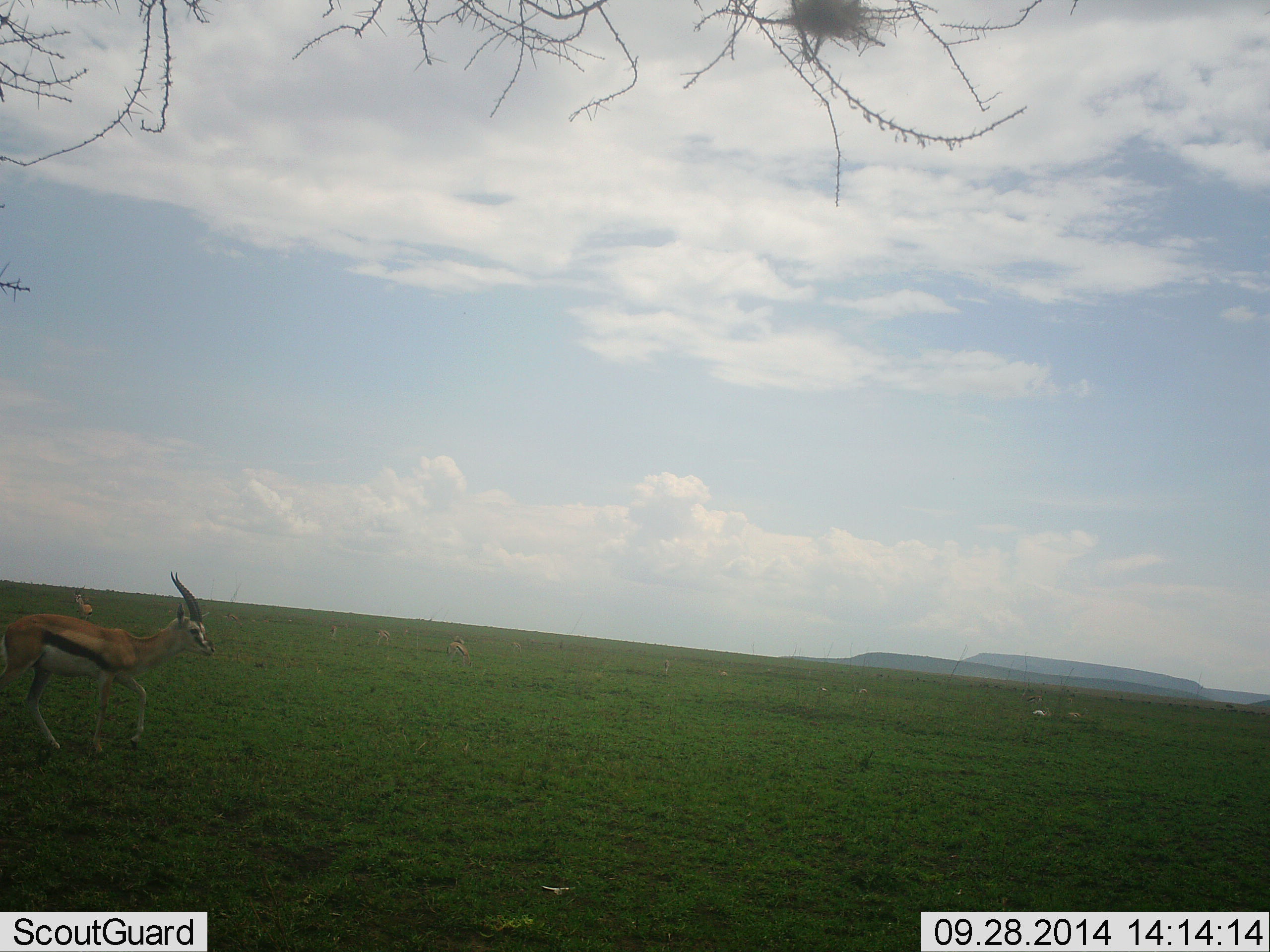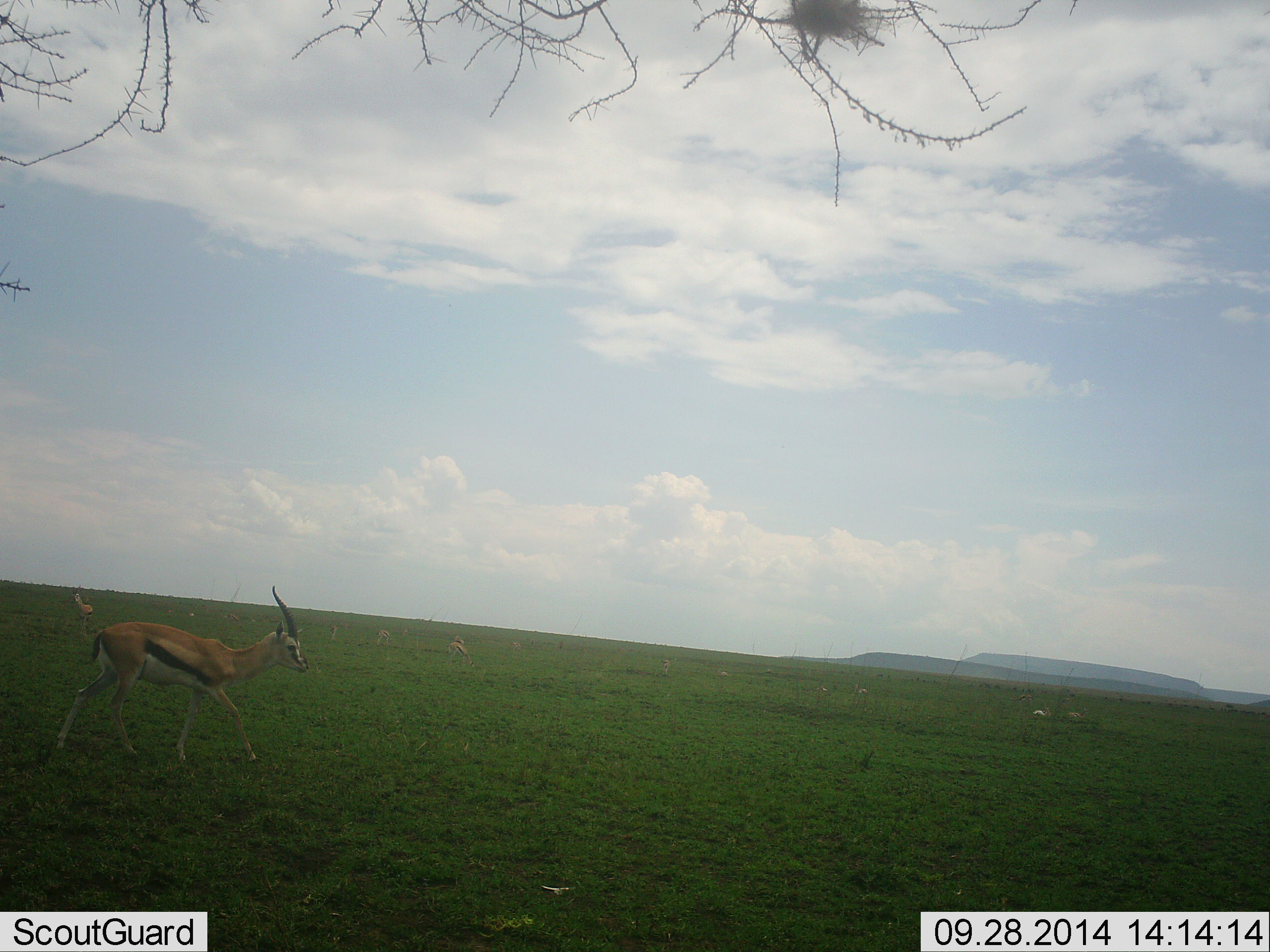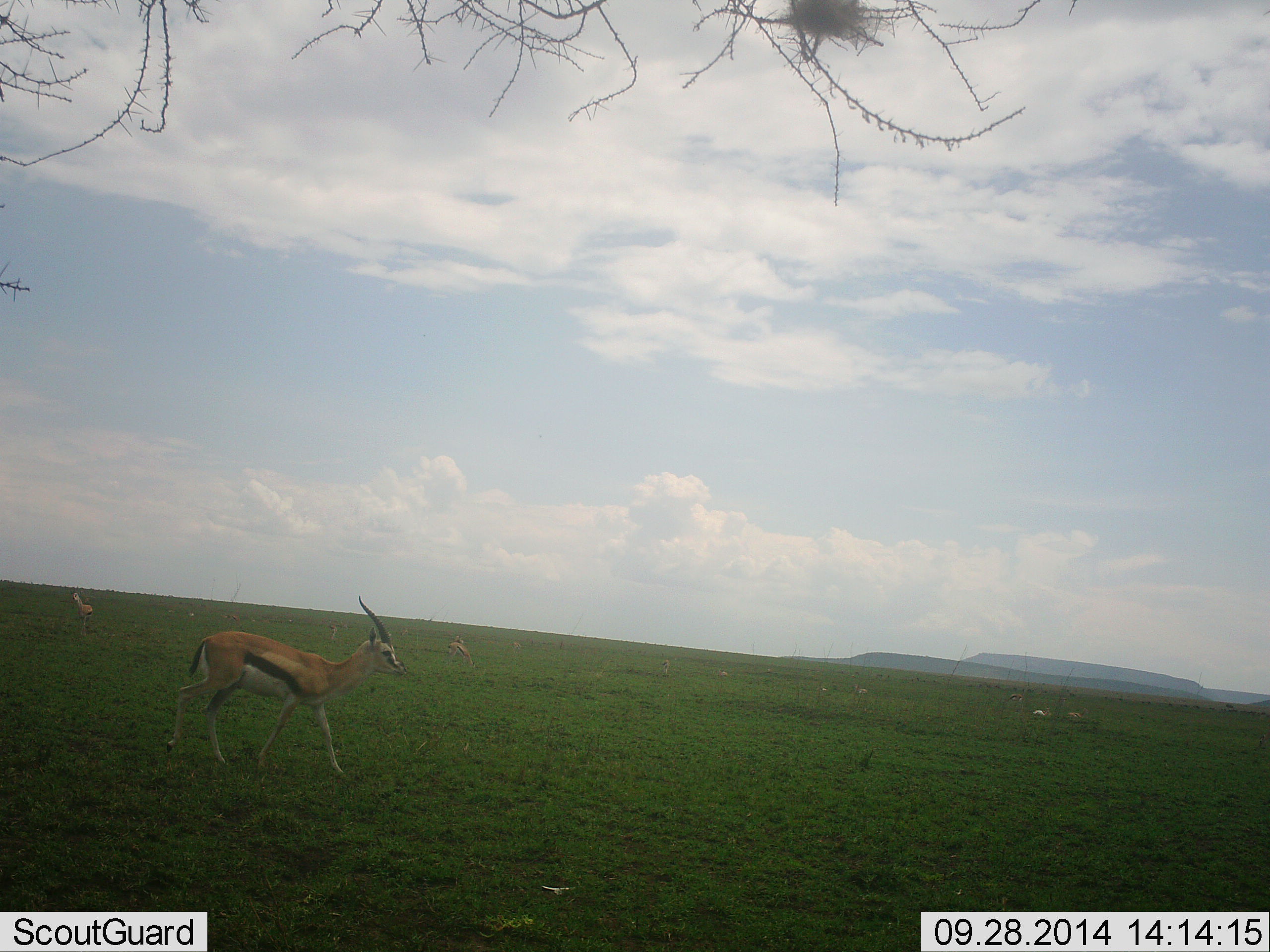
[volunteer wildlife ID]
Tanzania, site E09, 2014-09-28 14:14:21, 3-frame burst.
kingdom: Animalia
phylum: Chordata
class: Mammalia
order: Artiodactyla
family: Bovidae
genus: Eudorcas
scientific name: Eudorcas thomsonii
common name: thomson's gazelle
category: gazellethomsons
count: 4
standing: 60%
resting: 0%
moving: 80%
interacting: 0%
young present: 0%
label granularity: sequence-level